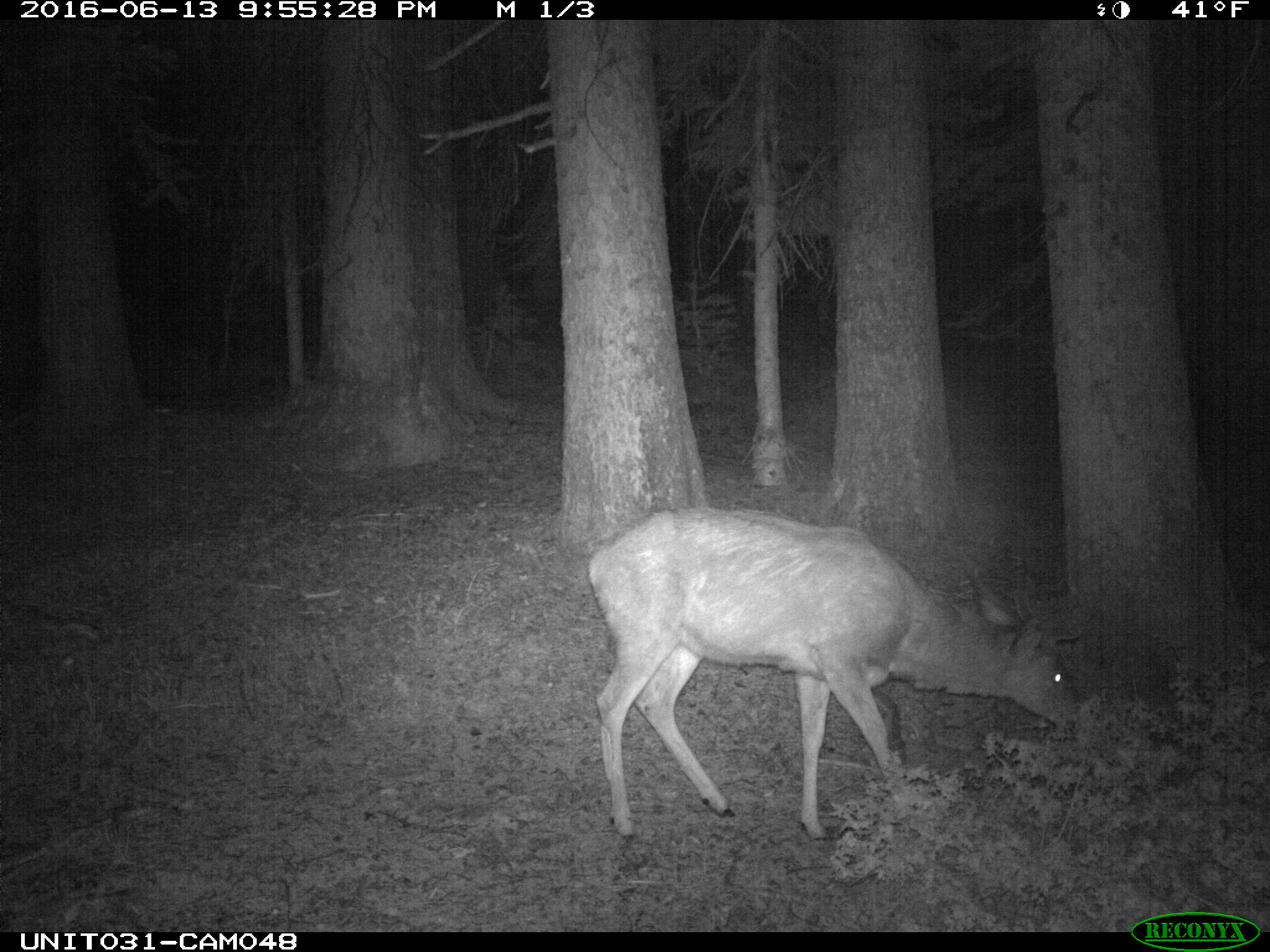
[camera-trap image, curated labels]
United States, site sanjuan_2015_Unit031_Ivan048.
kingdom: Animalia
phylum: Chordata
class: Mammalia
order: Artiodactyla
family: Cervidae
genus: Odocoileus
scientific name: Odocoileus hemionus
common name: mule deer